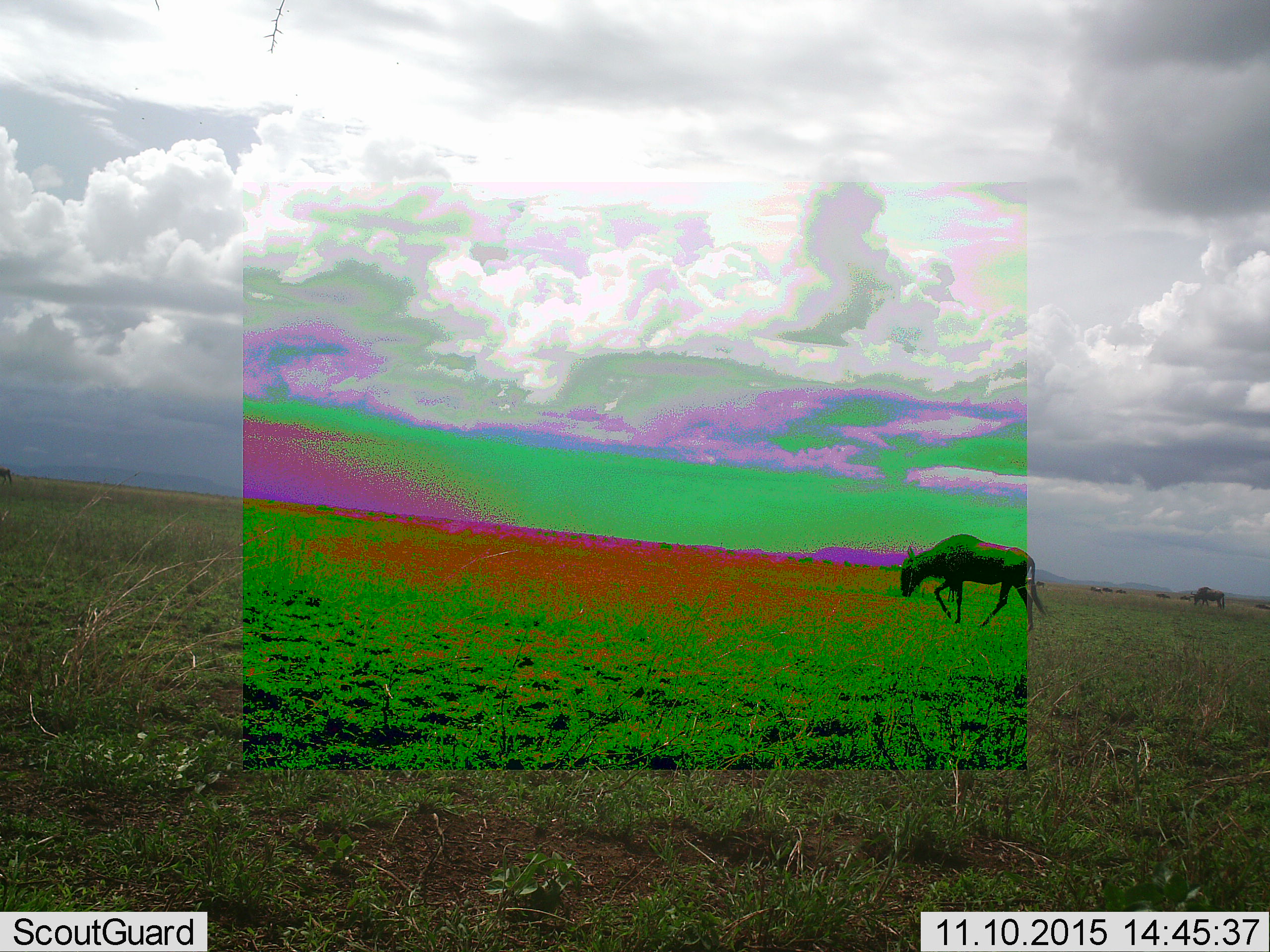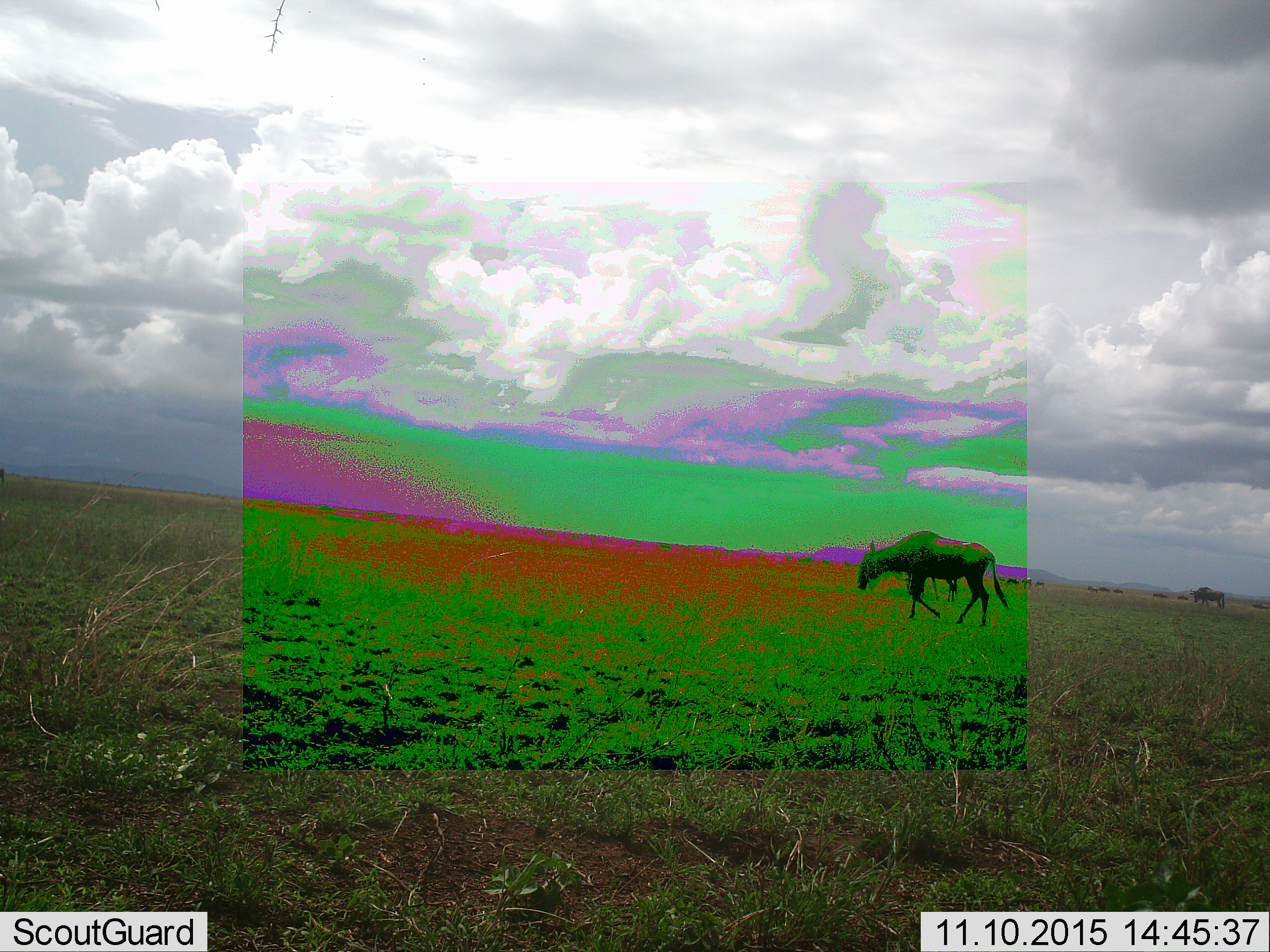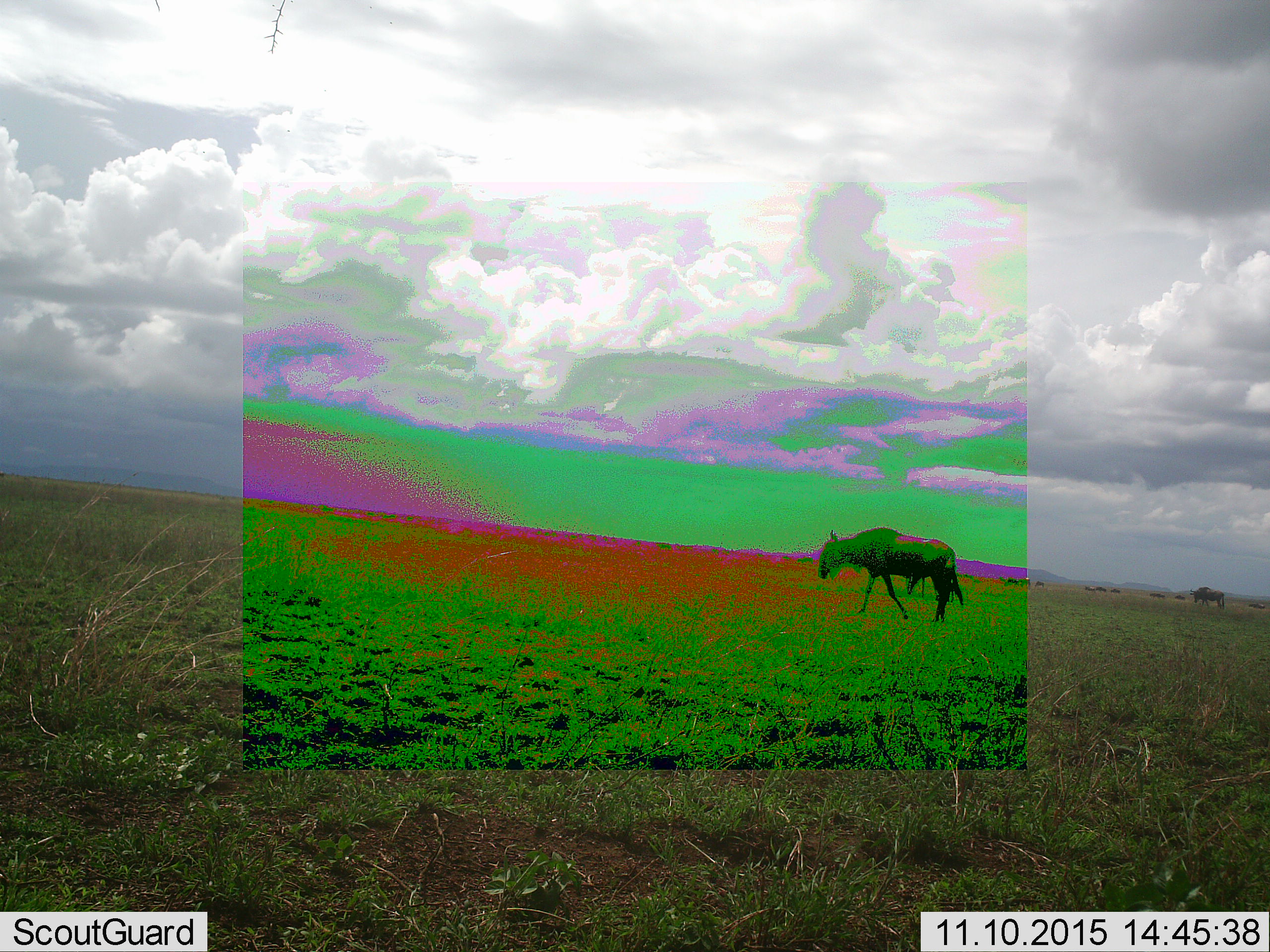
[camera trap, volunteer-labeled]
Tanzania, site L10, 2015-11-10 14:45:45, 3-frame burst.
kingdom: Animalia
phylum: Chordata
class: Mammalia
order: Artiodactyla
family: Bovidae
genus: Connochaetes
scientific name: Connochaetes taurinus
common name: blue wildebeest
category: wildebeest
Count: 11-50.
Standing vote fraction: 30%.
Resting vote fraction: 0%.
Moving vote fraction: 80%.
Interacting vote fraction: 0%.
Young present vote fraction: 0%.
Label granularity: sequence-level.